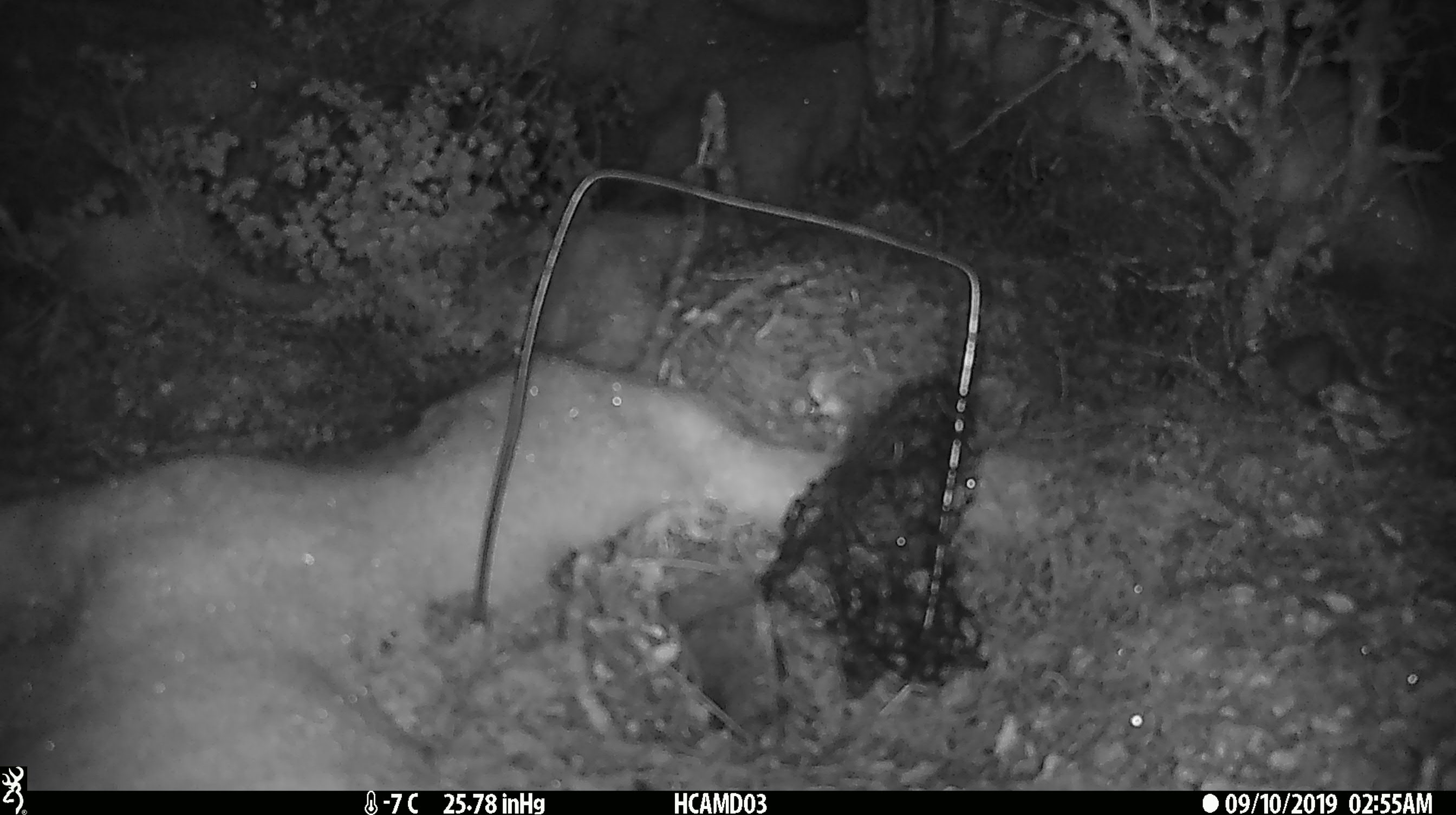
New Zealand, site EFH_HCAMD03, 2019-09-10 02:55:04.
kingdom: Animalia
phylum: Chordata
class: Mammalia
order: Rodentia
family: Muridae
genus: Mus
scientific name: Mus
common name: mouse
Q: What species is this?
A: Mouse (Mus).